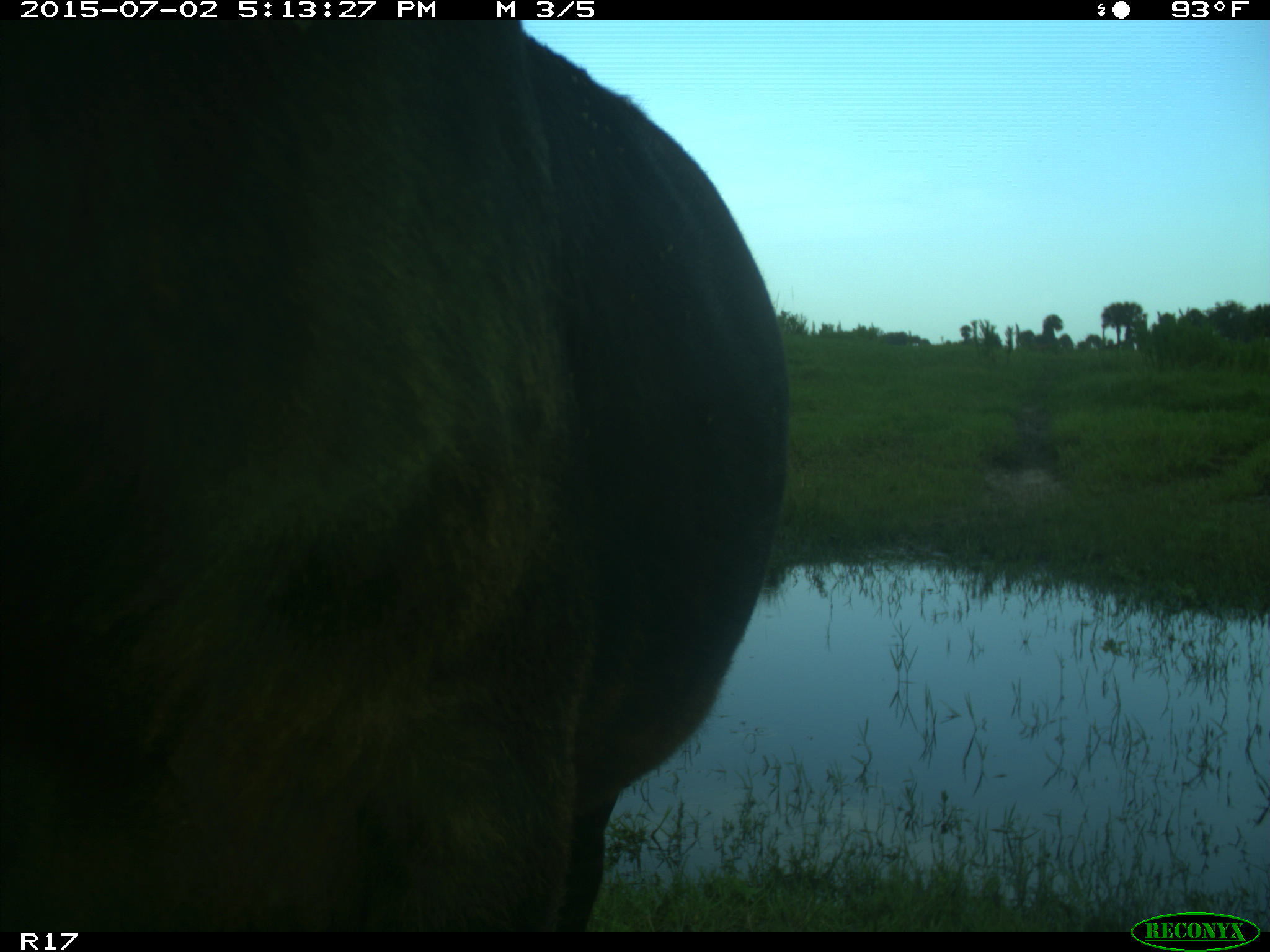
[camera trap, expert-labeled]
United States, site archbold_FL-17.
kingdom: Animalia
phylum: Chordata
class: Mammalia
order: Artiodactyla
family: Bovidae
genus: Bos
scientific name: Bos taurus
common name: domestic cow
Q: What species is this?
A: Bos taurus (domestic cow).